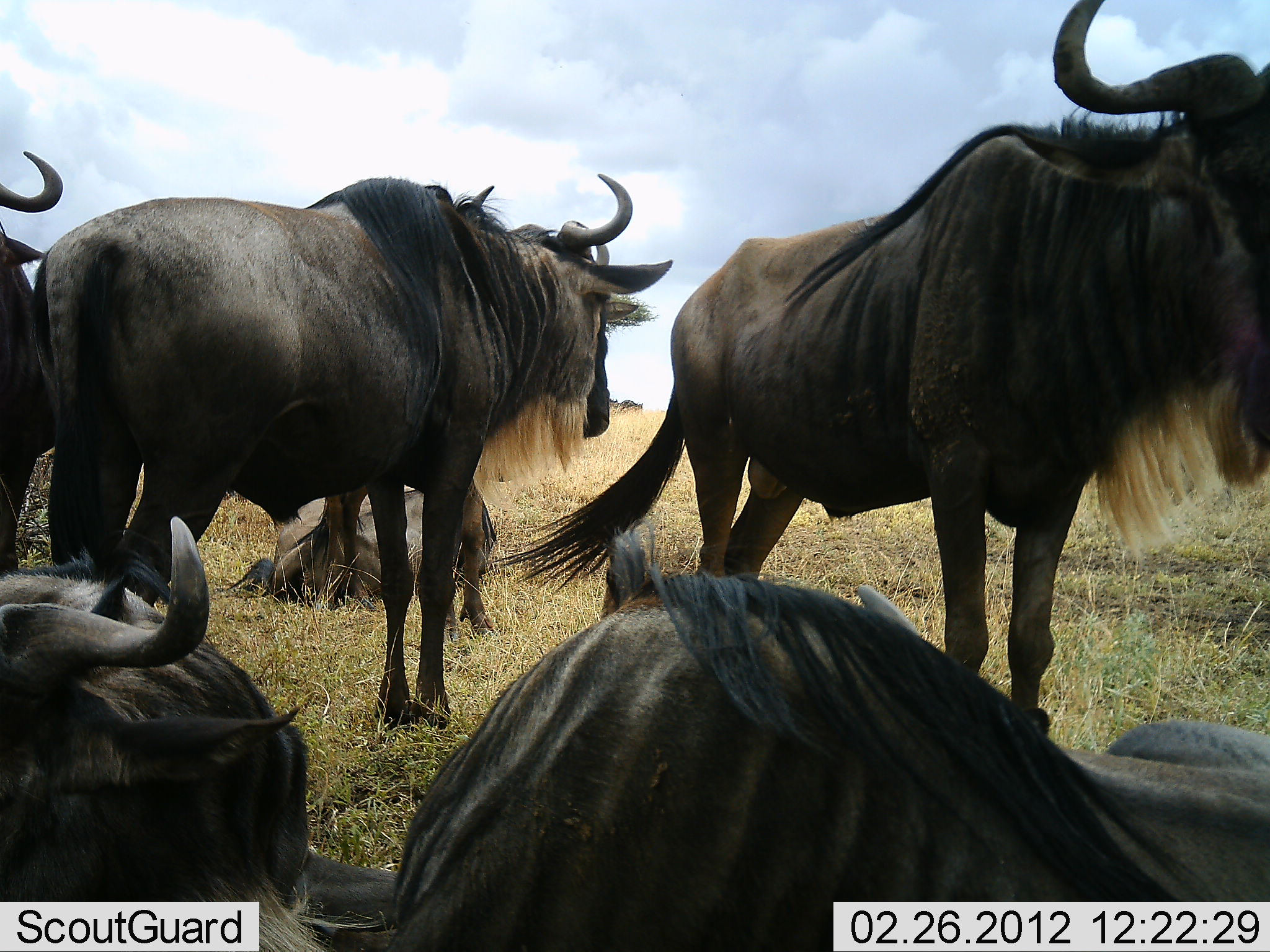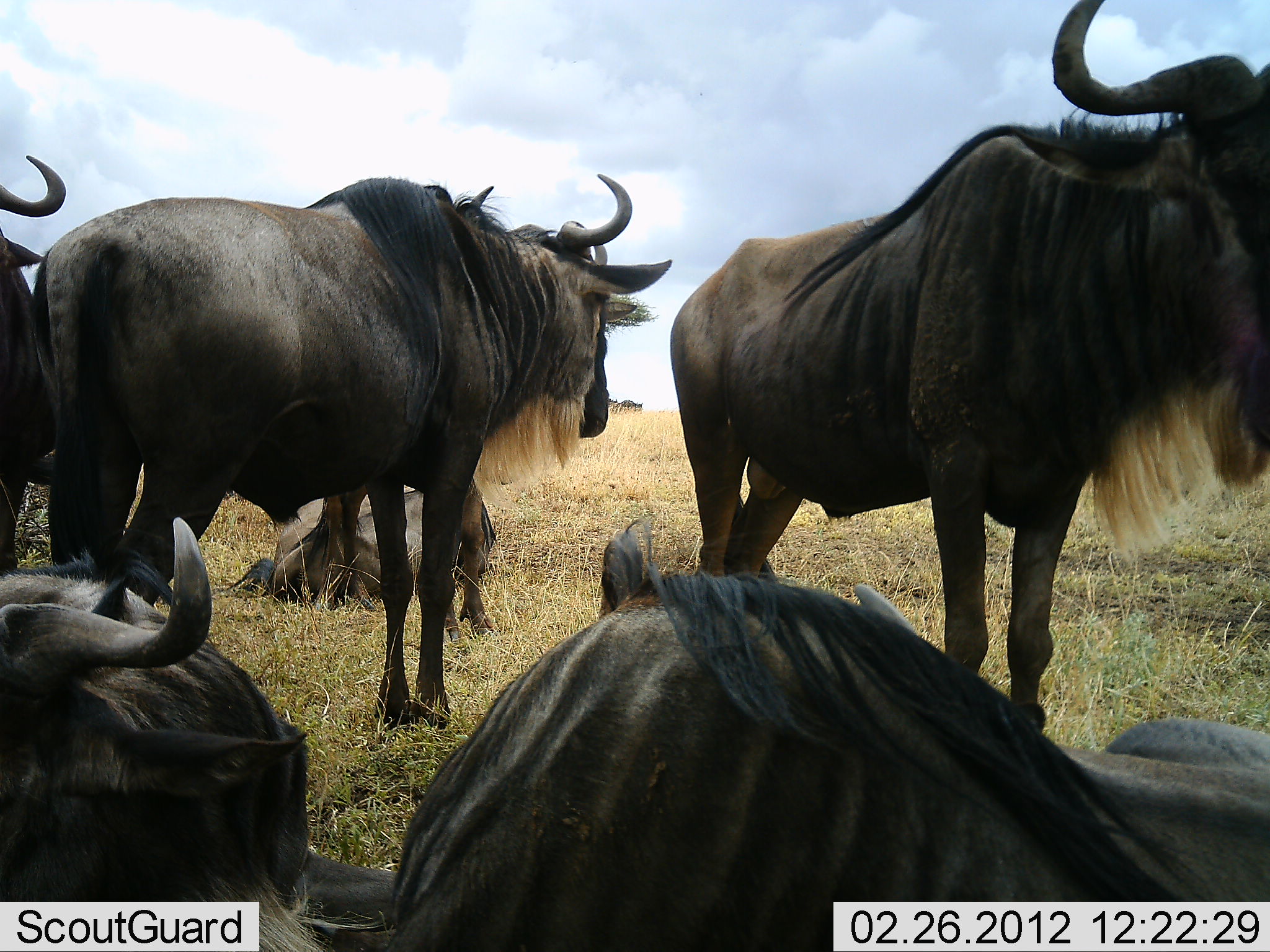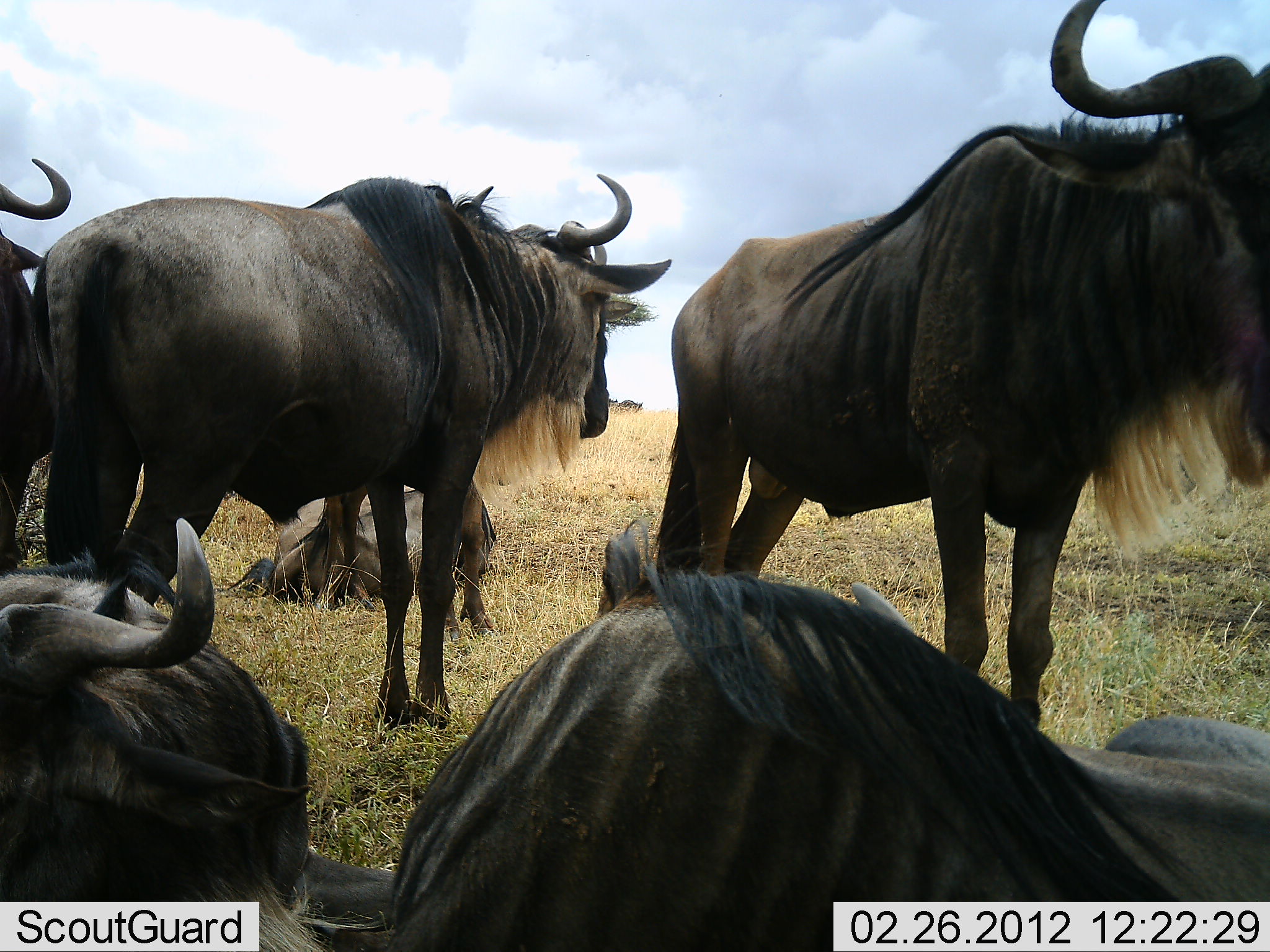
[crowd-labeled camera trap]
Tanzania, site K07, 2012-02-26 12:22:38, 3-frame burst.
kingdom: Animalia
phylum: Chordata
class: Mammalia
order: Artiodactyla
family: Bovidae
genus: Connochaetes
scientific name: Connochaetes taurinus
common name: blue wildebeest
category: wildebeest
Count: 6.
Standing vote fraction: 69%.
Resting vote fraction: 100%.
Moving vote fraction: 0%.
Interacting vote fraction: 0%.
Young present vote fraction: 0%.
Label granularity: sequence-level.